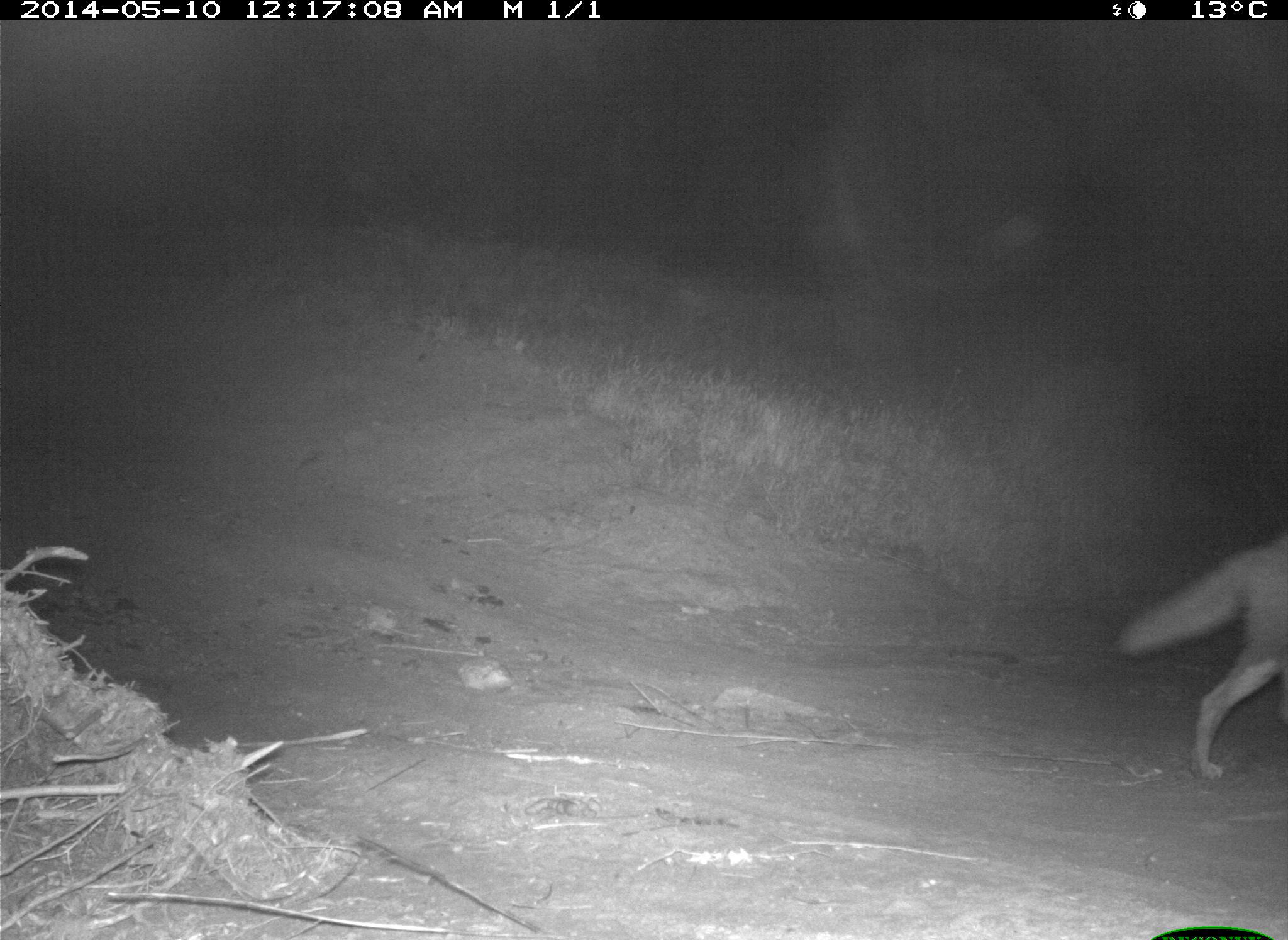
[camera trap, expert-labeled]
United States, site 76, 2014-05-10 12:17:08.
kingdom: Animalia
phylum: Chordata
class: Mammalia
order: Carnivora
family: Canidae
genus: Canis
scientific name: Canis latrans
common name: coyote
Coyote (Canis latrans).